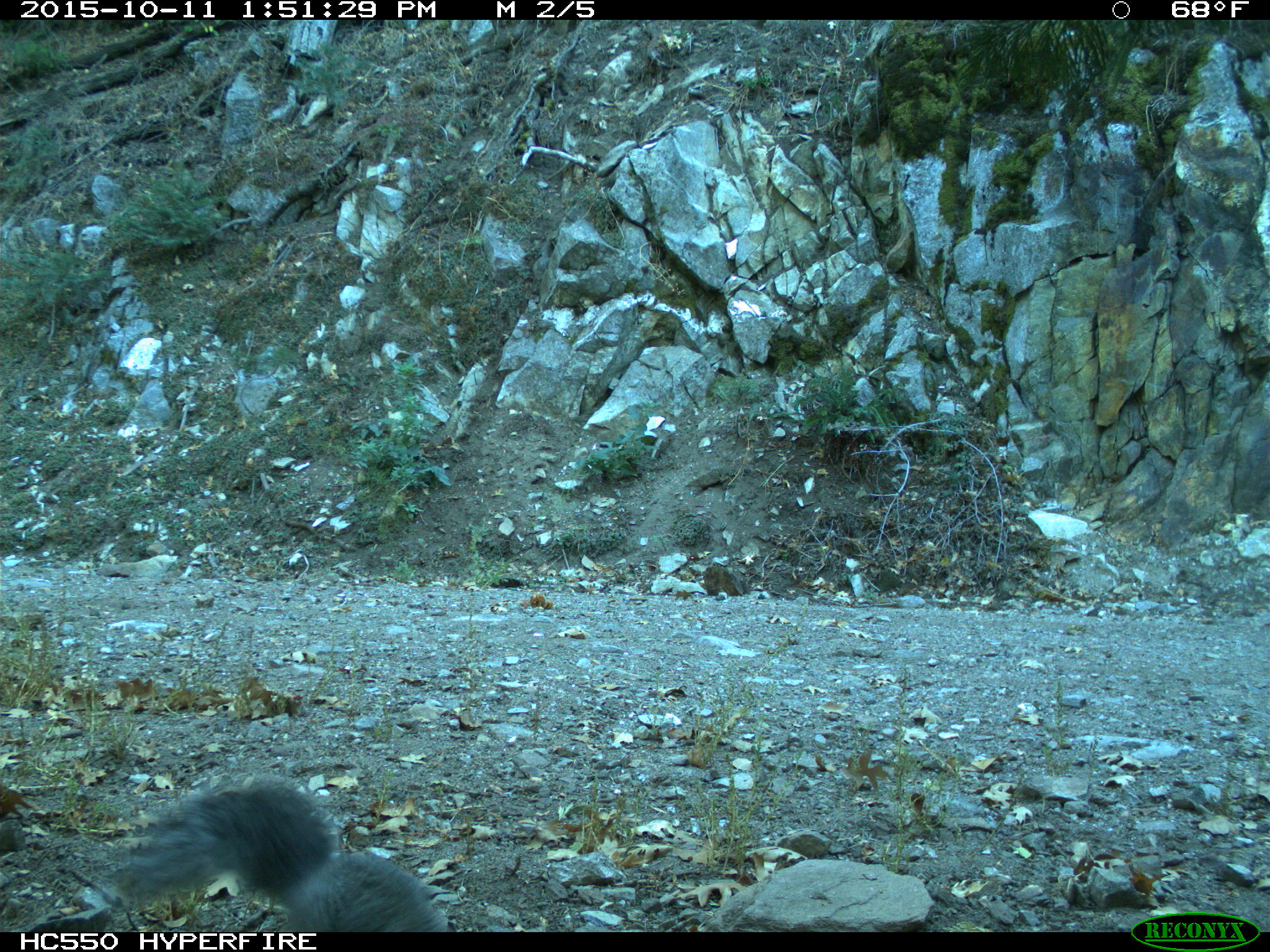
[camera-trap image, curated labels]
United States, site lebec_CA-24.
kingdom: Animalia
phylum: Chordata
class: Mammalia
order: Rodentia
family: Sciuridae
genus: Sciurus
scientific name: Sciurus carolinensis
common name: eastern gray squirrel